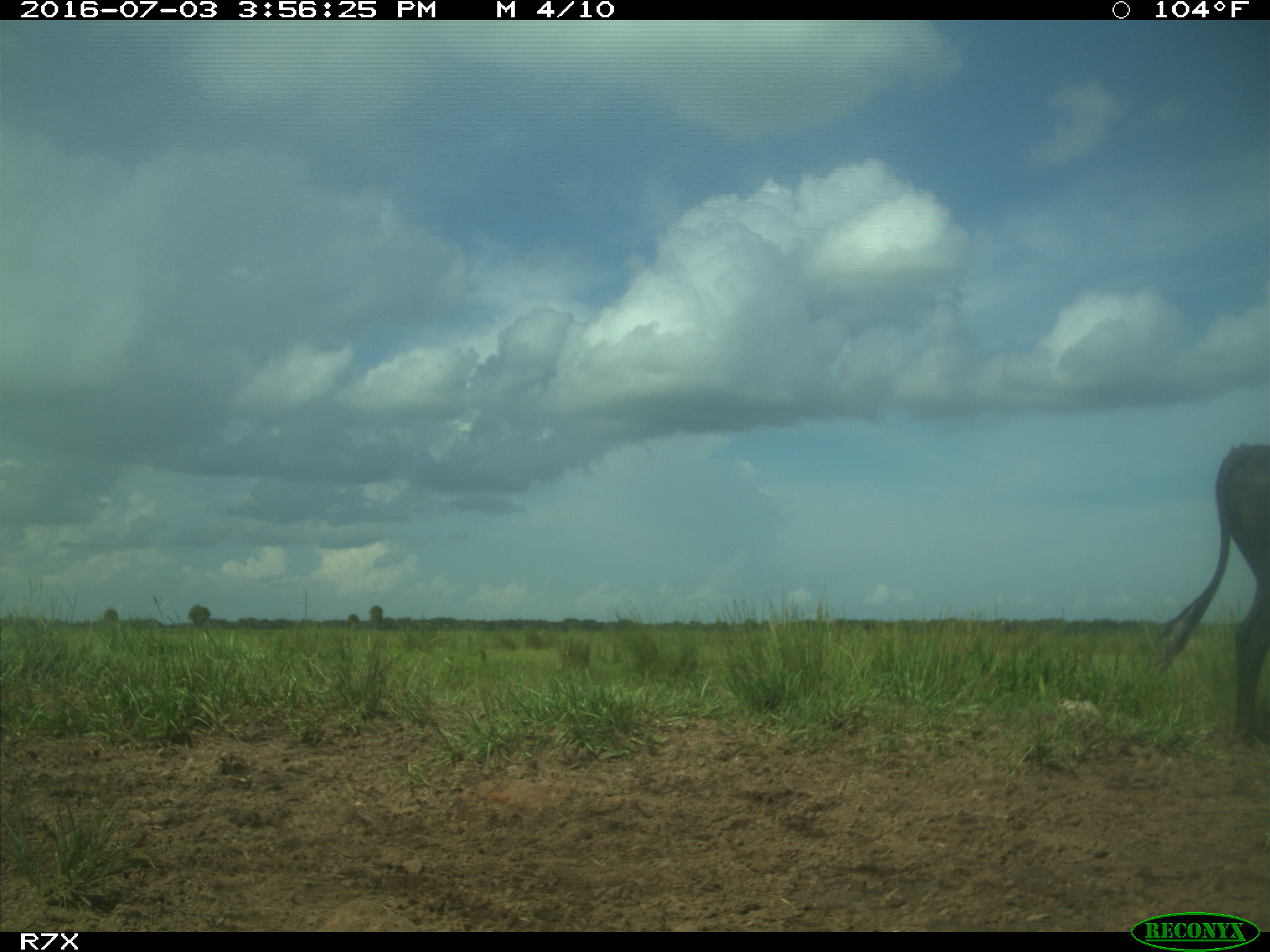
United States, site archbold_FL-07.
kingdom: Animalia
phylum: Chordata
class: Mammalia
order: Artiodactyla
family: Bovidae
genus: Bos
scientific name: Bos taurus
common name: domestic cow